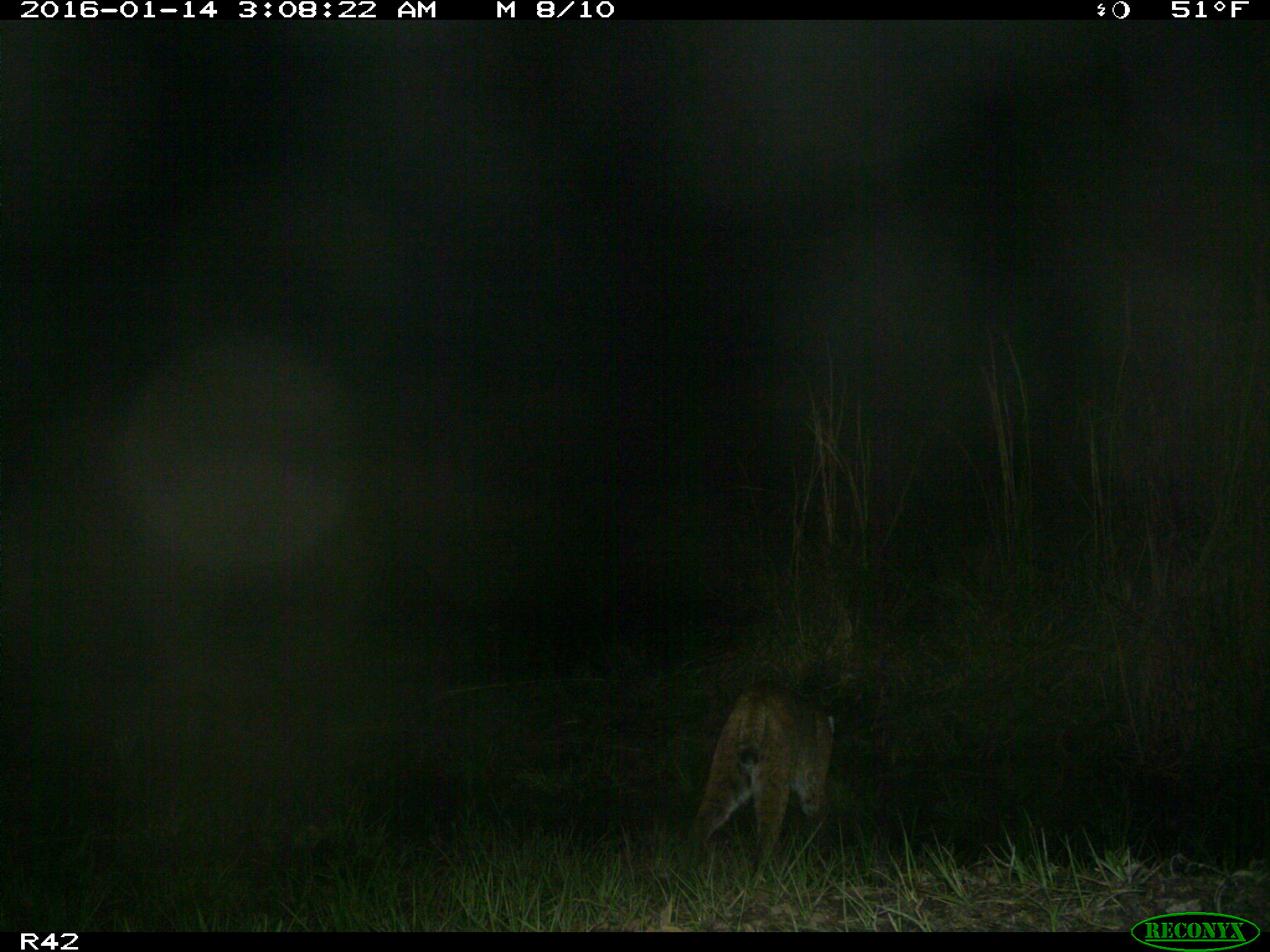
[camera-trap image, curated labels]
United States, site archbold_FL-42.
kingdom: Animalia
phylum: Chordata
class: Mammalia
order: Carnivora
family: Felidae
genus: Lynx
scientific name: Lynx rufus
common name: bobcat